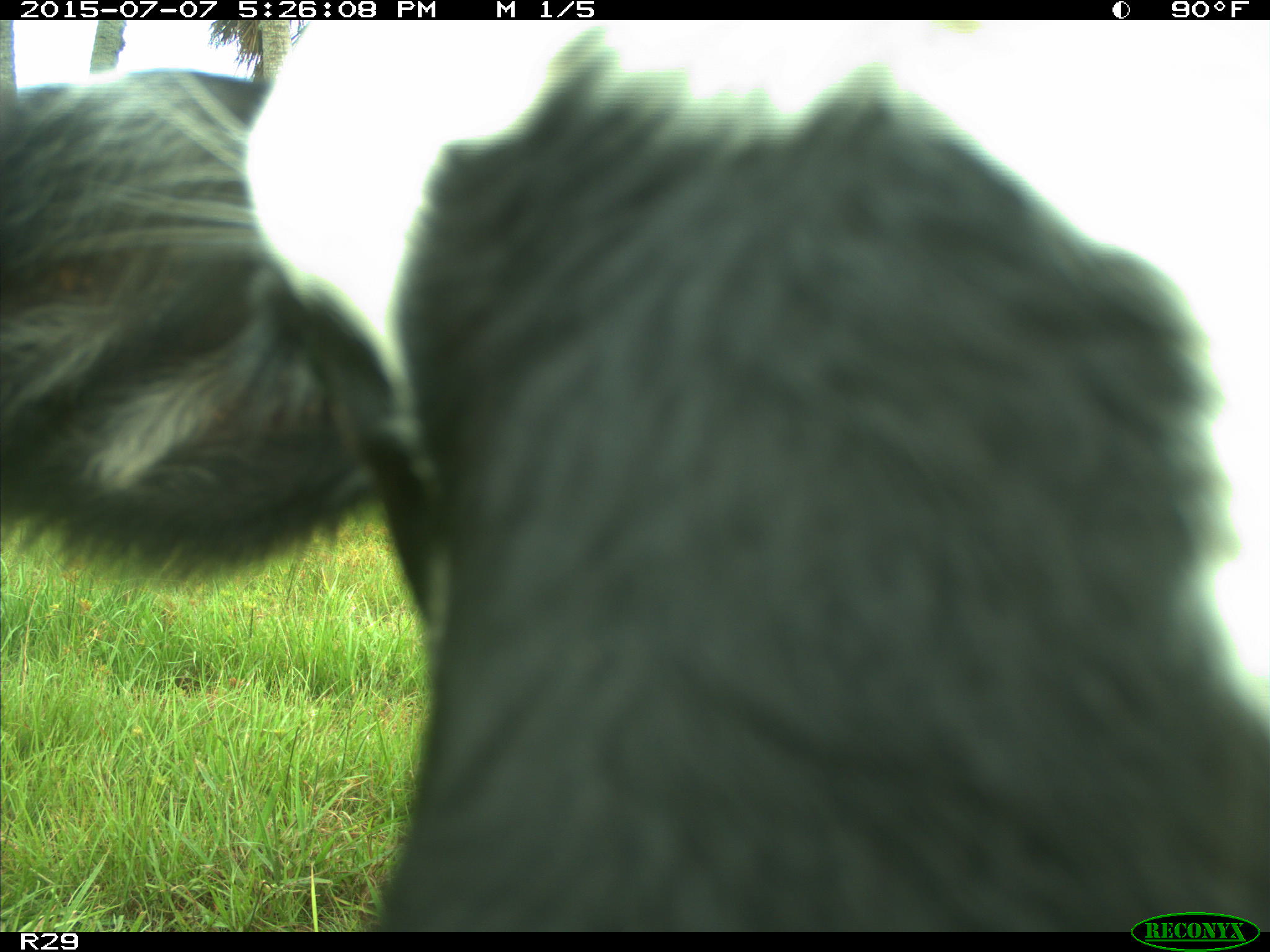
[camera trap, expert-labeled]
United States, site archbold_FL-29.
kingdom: Animalia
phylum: Chordata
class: Mammalia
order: Artiodactyla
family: Bovidae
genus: Bos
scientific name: Bos taurus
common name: domestic cow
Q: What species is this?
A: Bos taurus (domestic cow).